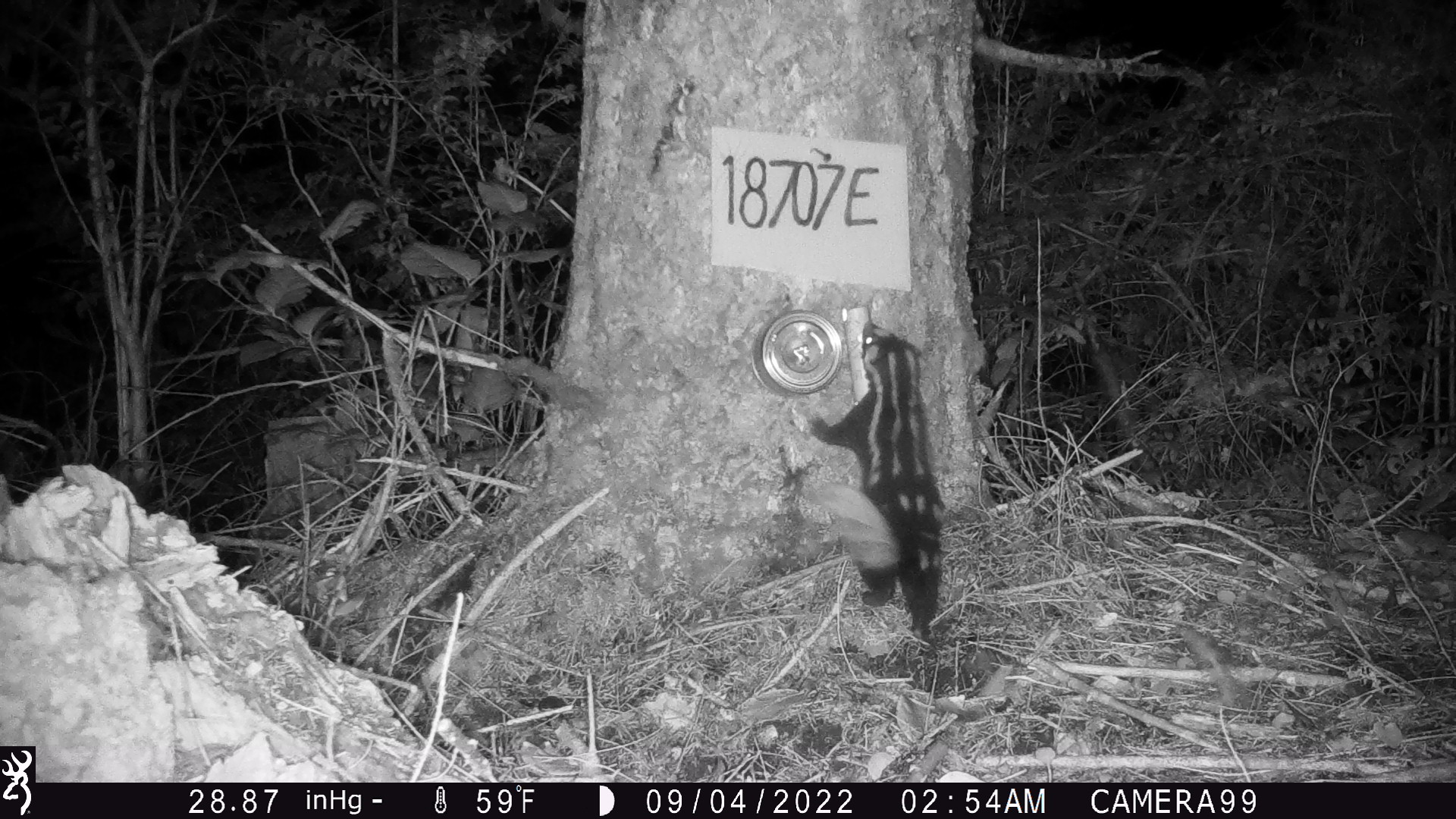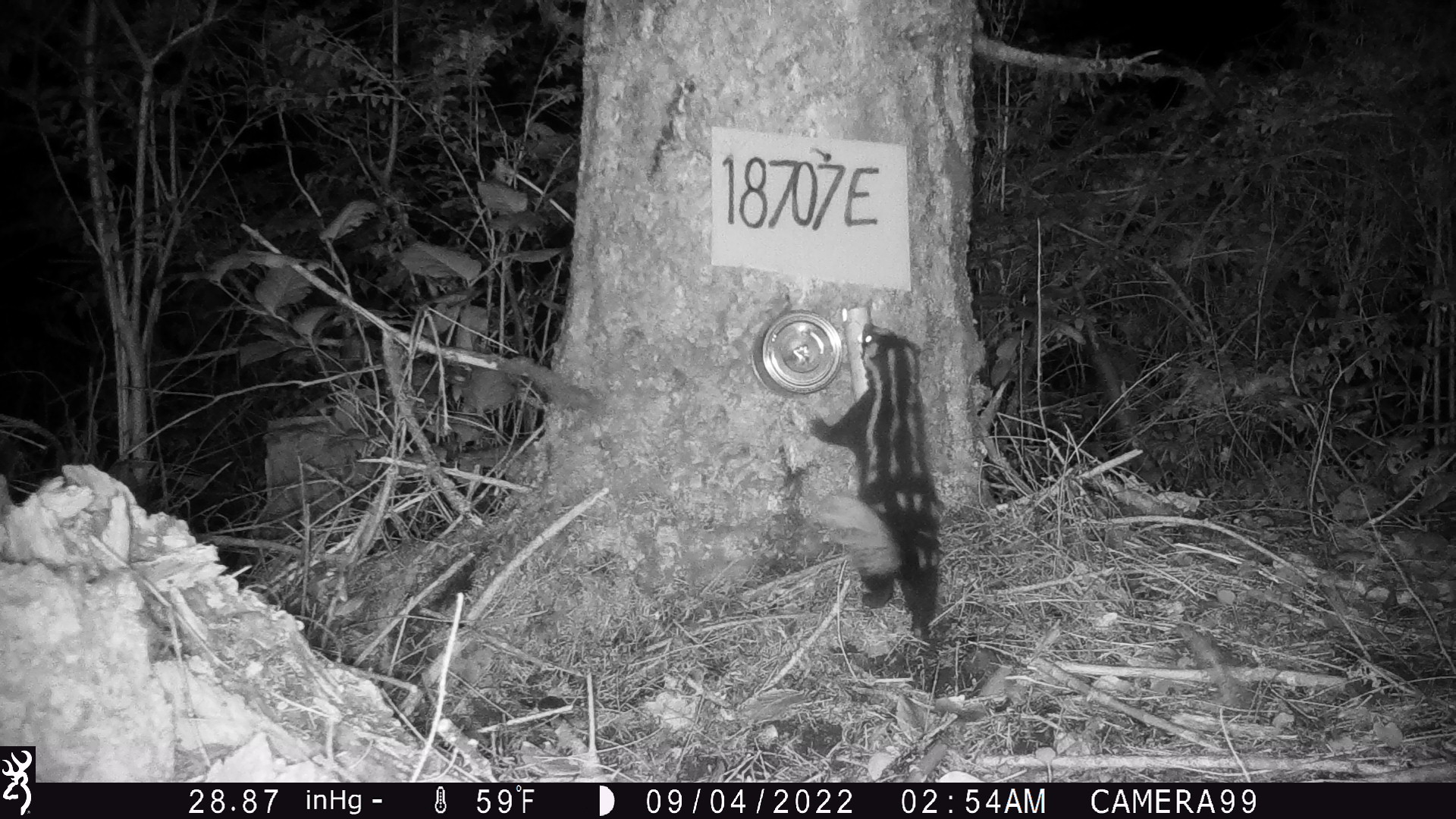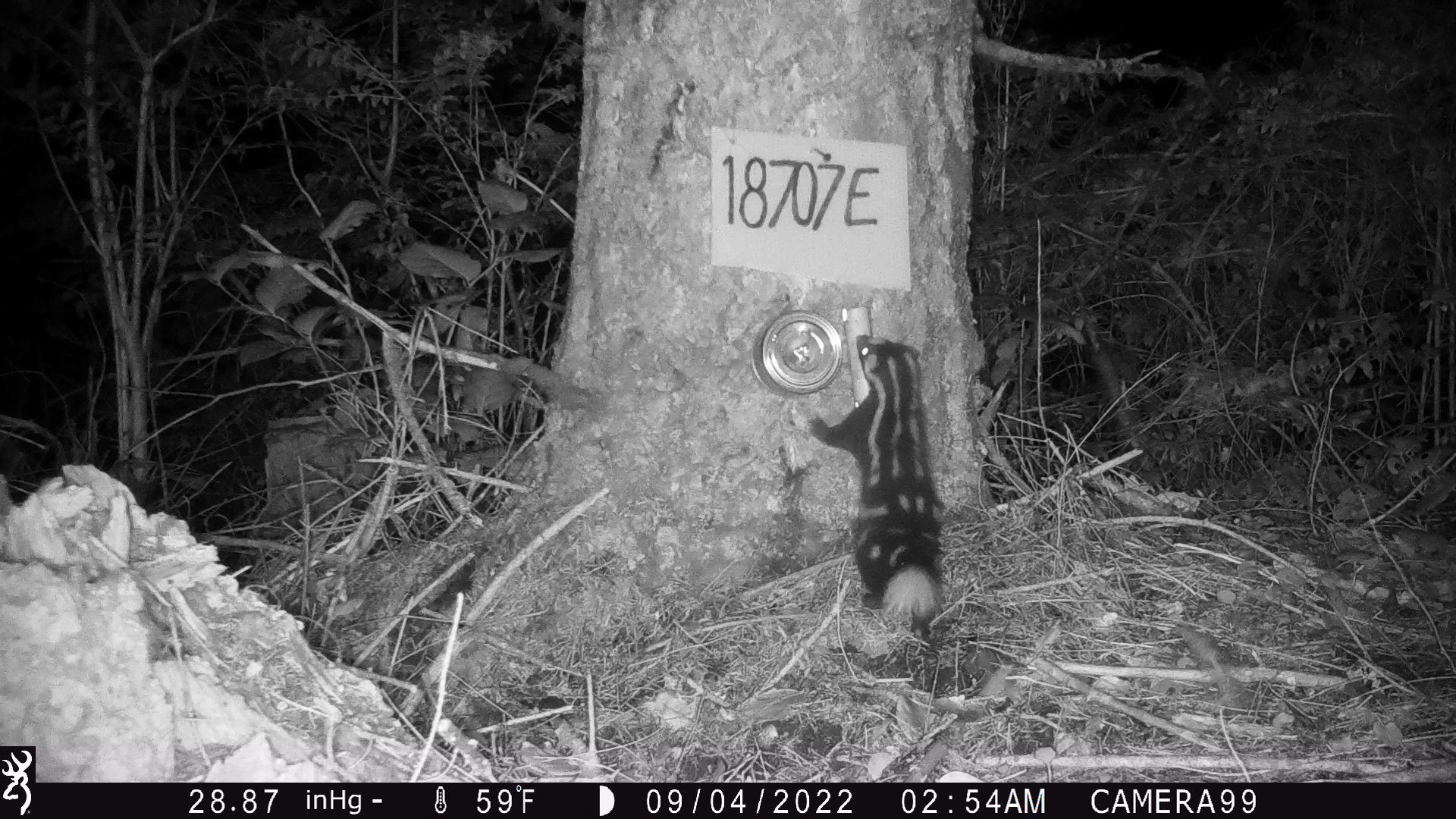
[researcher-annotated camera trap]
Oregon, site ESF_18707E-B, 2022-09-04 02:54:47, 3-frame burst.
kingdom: Animalia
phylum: Chordata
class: Mammalia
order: Carnivora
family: Mephitidae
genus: Spilogale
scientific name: Spilogale gracilis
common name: western spotted skunk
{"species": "western spotted skunk (Spilogale gracilis)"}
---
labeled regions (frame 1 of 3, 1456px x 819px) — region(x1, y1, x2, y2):
western spotted skunk: region(812, 318, 949, 642)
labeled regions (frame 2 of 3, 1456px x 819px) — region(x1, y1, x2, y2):
western spotted skunk: region(804, 318, 949, 646)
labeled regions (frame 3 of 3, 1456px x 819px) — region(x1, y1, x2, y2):
western spotted skunk: region(798, 331, 960, 646)